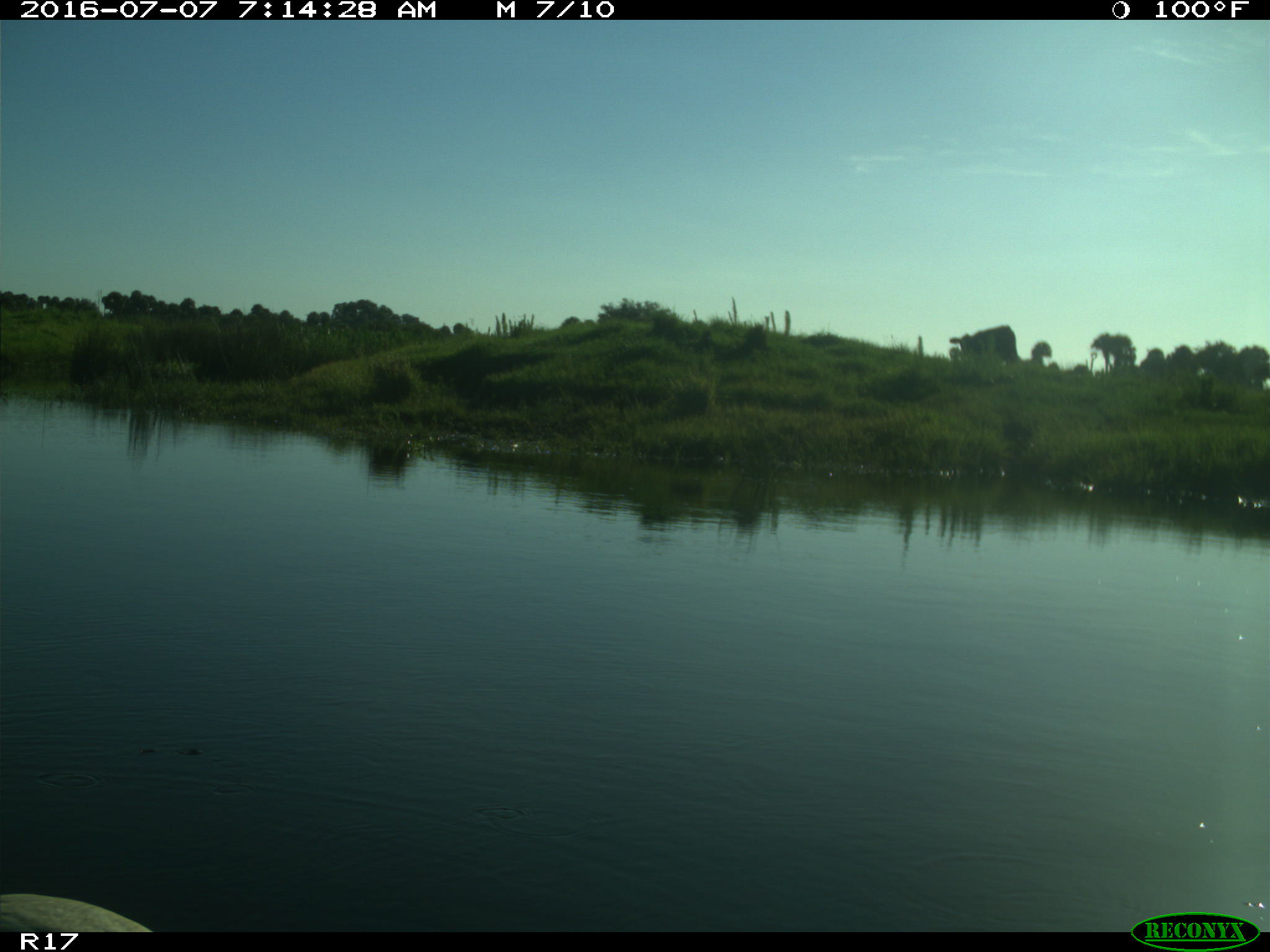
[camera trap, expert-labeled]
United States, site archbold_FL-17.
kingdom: Animalia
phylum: Chordata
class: Mammalia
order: Artiodactyla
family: Bovidae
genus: Bos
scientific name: Bos taurus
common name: domestic cow